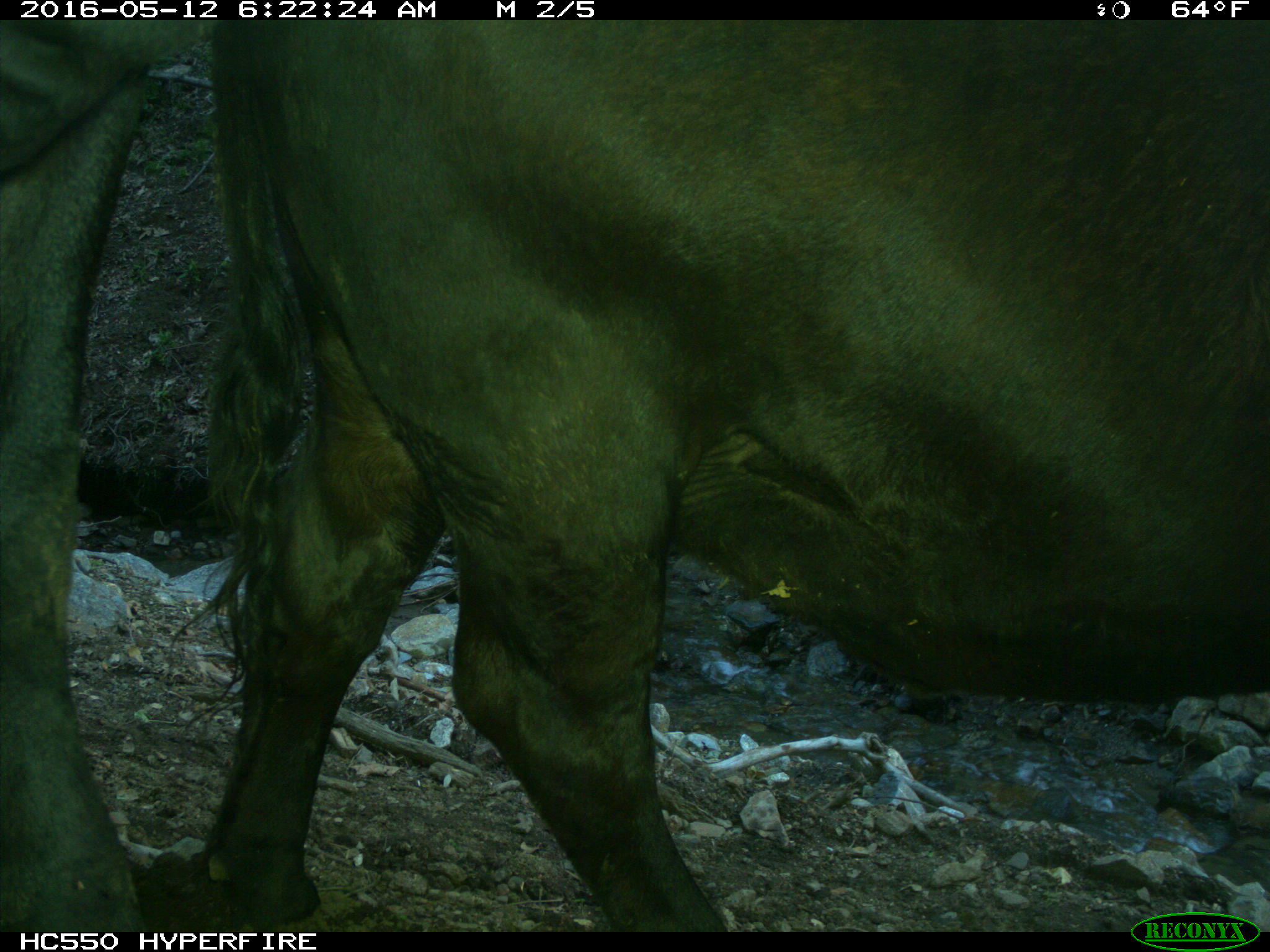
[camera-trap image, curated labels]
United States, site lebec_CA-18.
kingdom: Animalia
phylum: Chordata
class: Mammalia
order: Artiodactyla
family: Bovidae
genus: Bos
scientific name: Bos taurus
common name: domestic cow